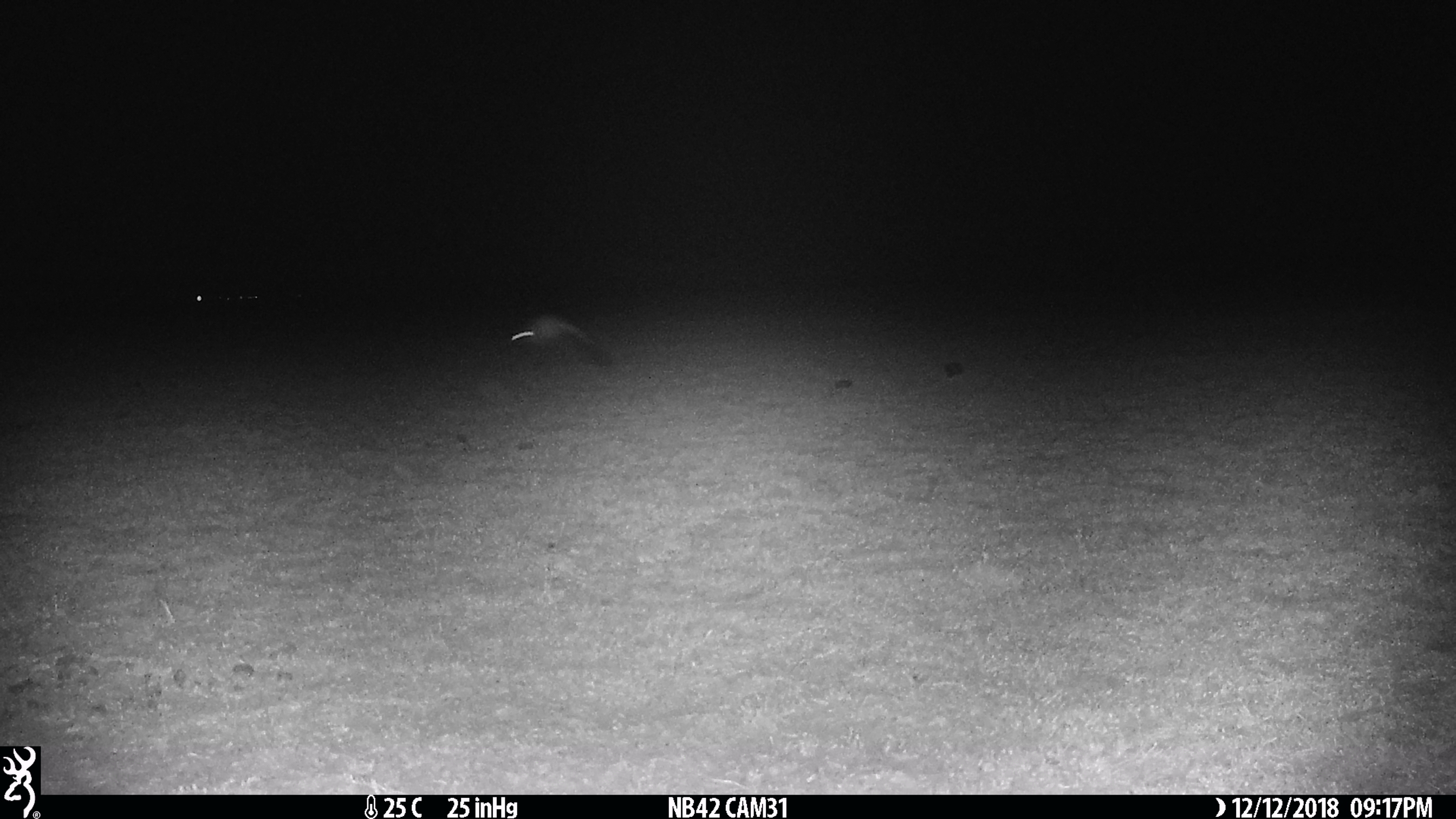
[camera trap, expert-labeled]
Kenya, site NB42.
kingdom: Animalia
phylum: Chordata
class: Mammalia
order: Rodentia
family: Pedetidae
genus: Pedetes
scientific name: Pedetes capensis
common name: springhare